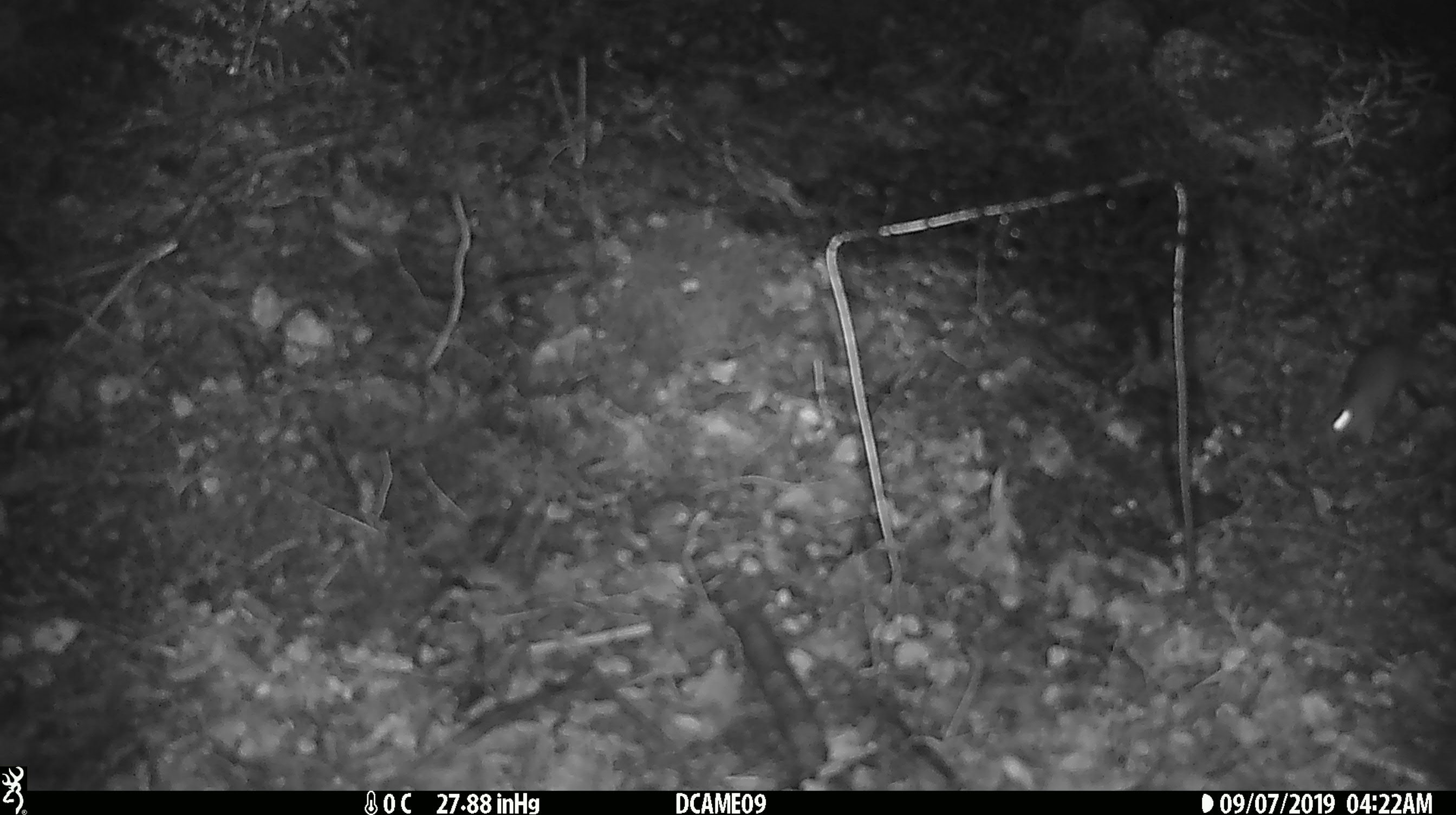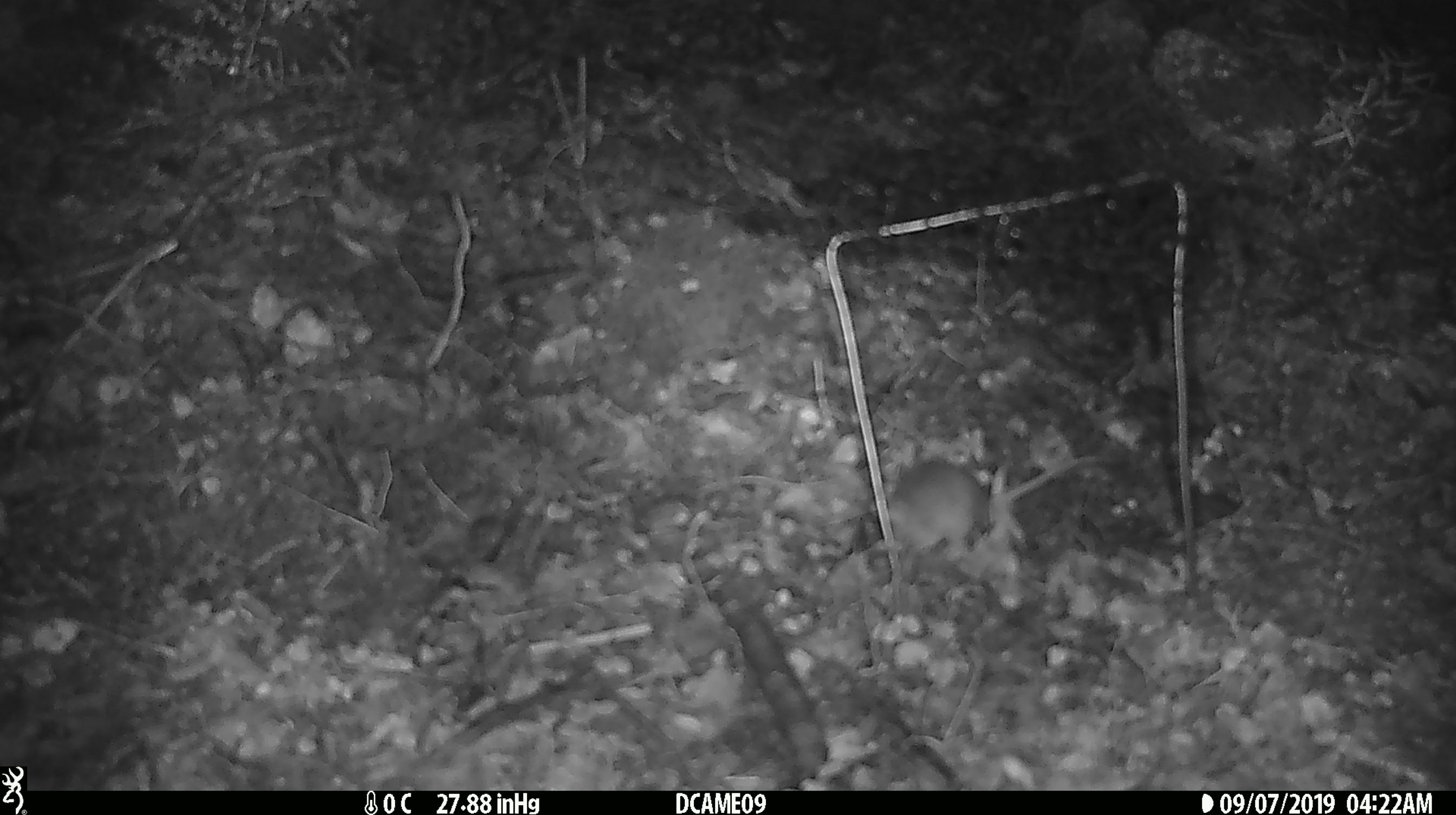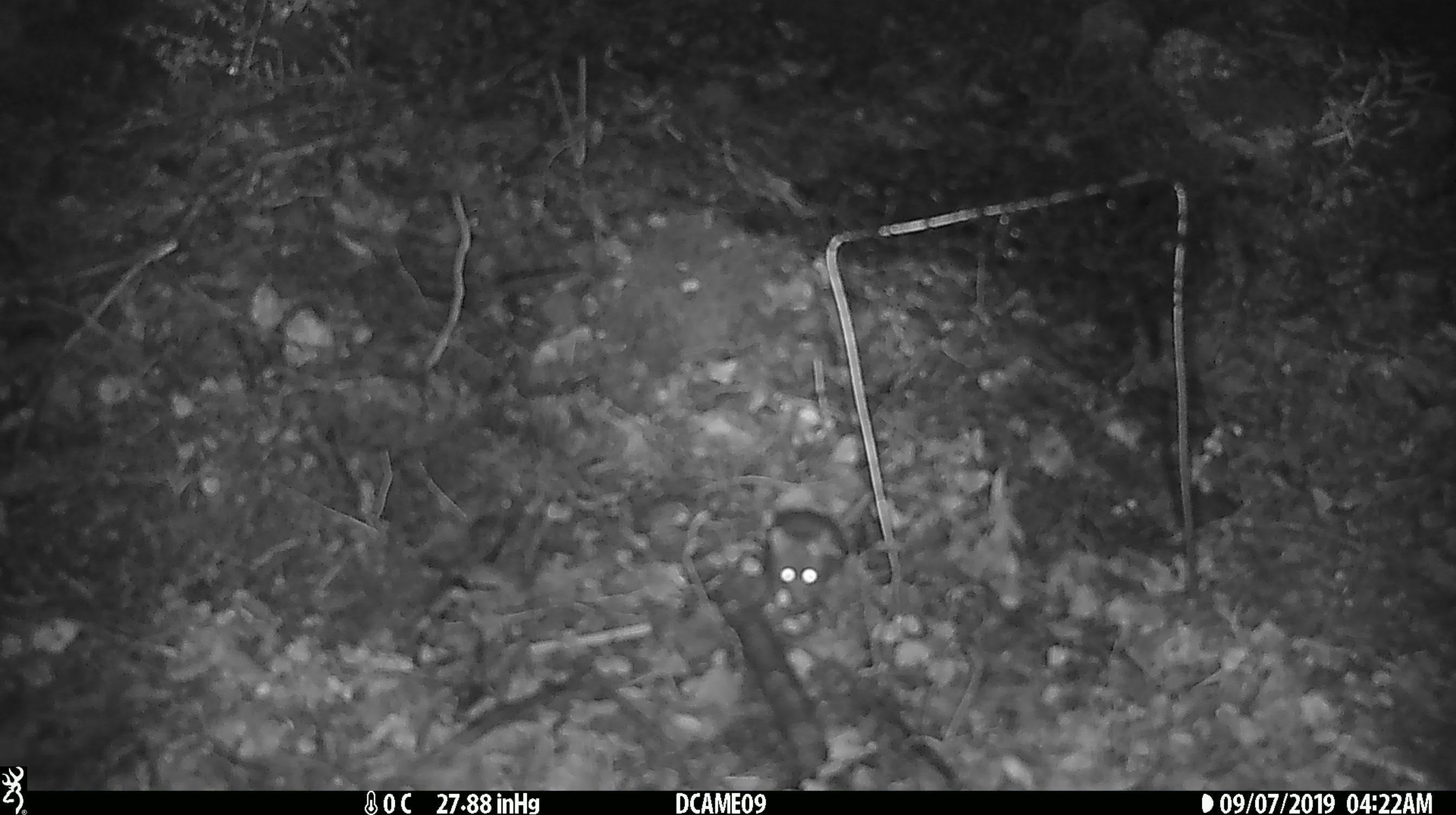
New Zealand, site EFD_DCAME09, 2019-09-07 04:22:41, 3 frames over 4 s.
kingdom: Animalia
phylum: Chordata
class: Mammalia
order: Rodentia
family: Muridae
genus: Mus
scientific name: Mus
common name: mouse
Mouse (Mus).